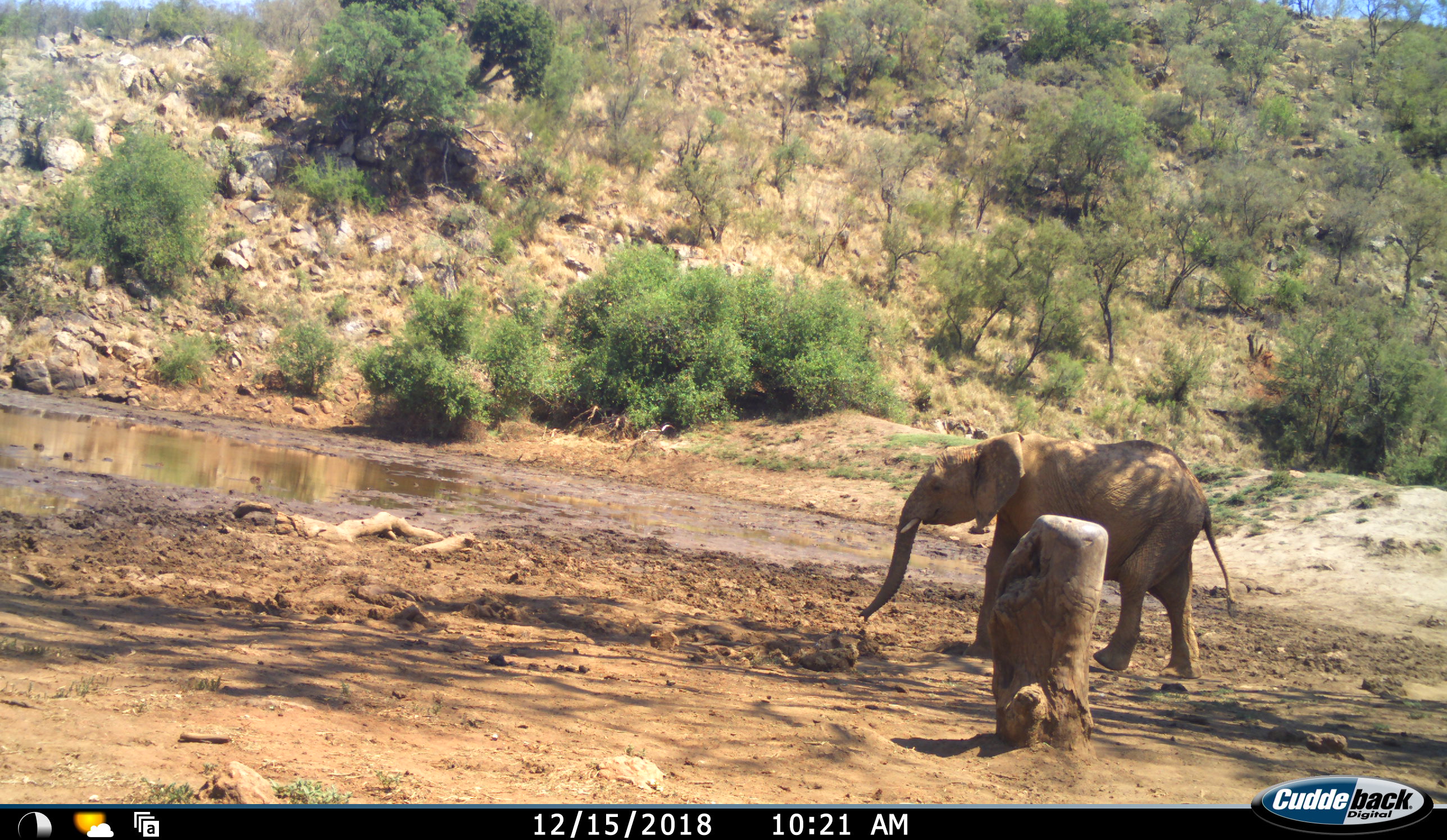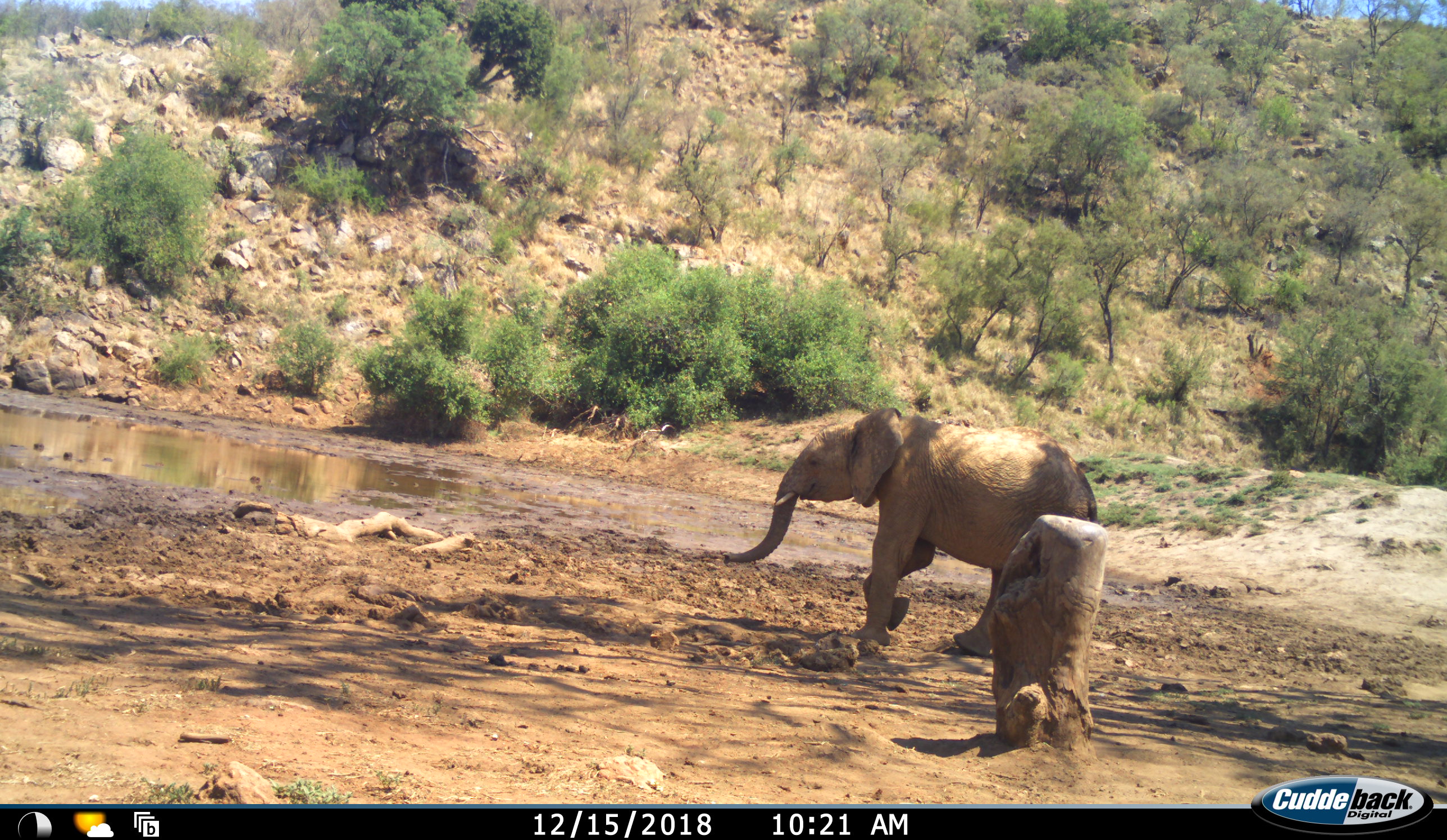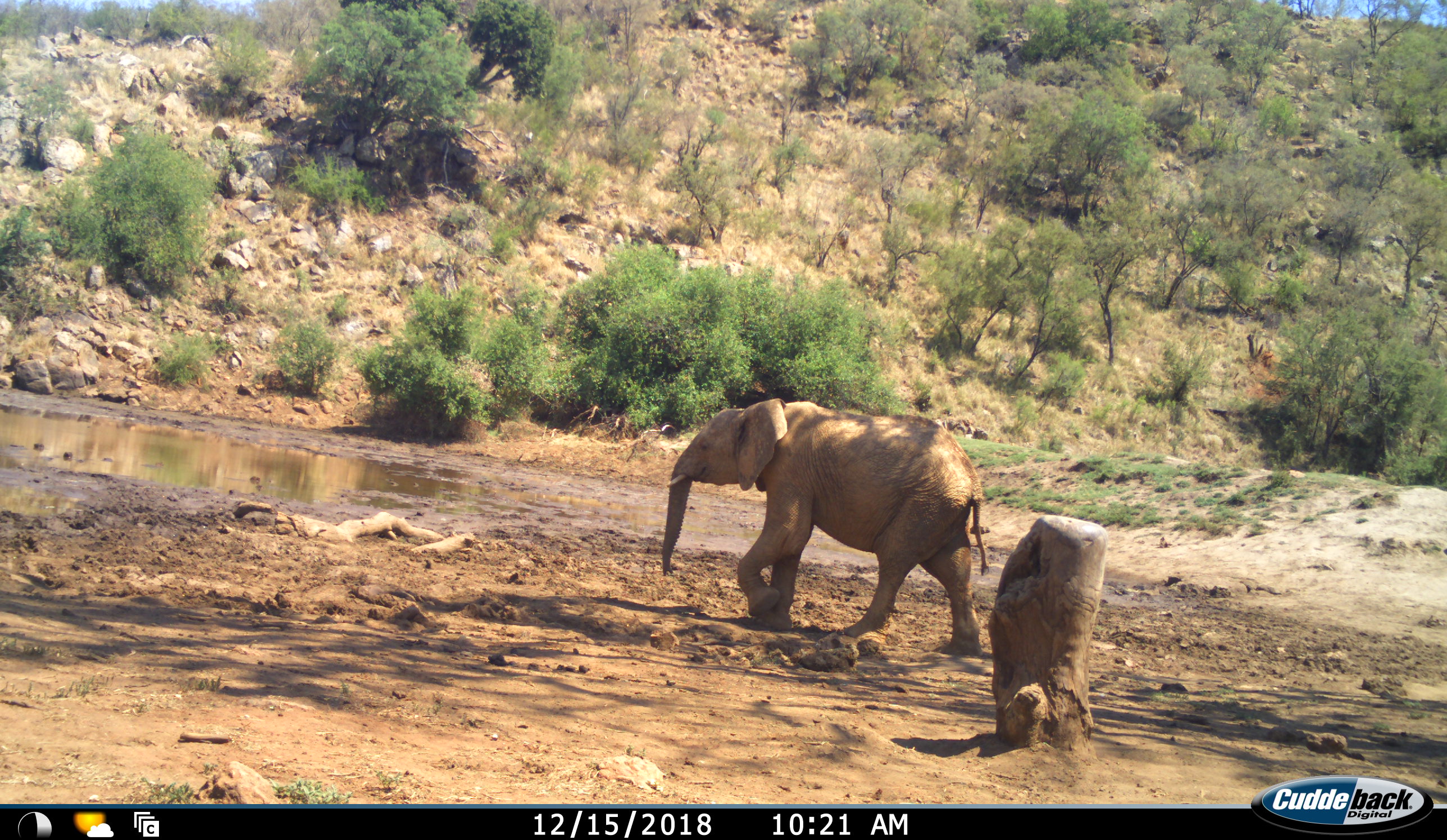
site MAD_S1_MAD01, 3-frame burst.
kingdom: Animalia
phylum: Chordata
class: Mammalia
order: Proboscidea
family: Elephantidae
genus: Loxodonta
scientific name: Loxodonta africana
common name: african bush elephant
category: elephant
Elephant (african bush elephant) (Loxodonta africana), count 1. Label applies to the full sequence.